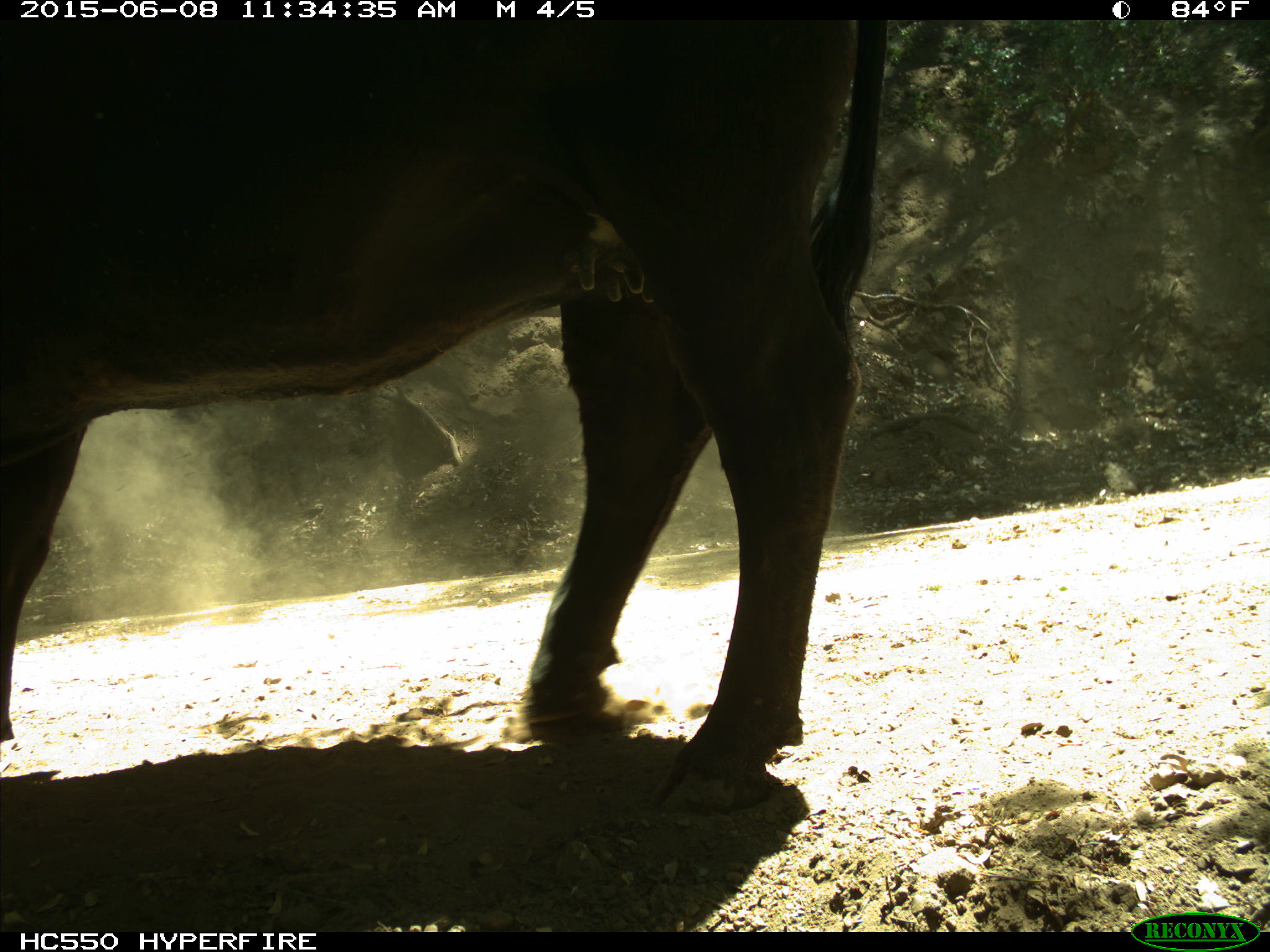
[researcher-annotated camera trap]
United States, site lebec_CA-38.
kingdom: Animalia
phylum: Chordata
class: Mammalia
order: Artiodactyla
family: Bovidae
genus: Bos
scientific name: Bos taurus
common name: domestic cow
Bos taurus (domestic cow).